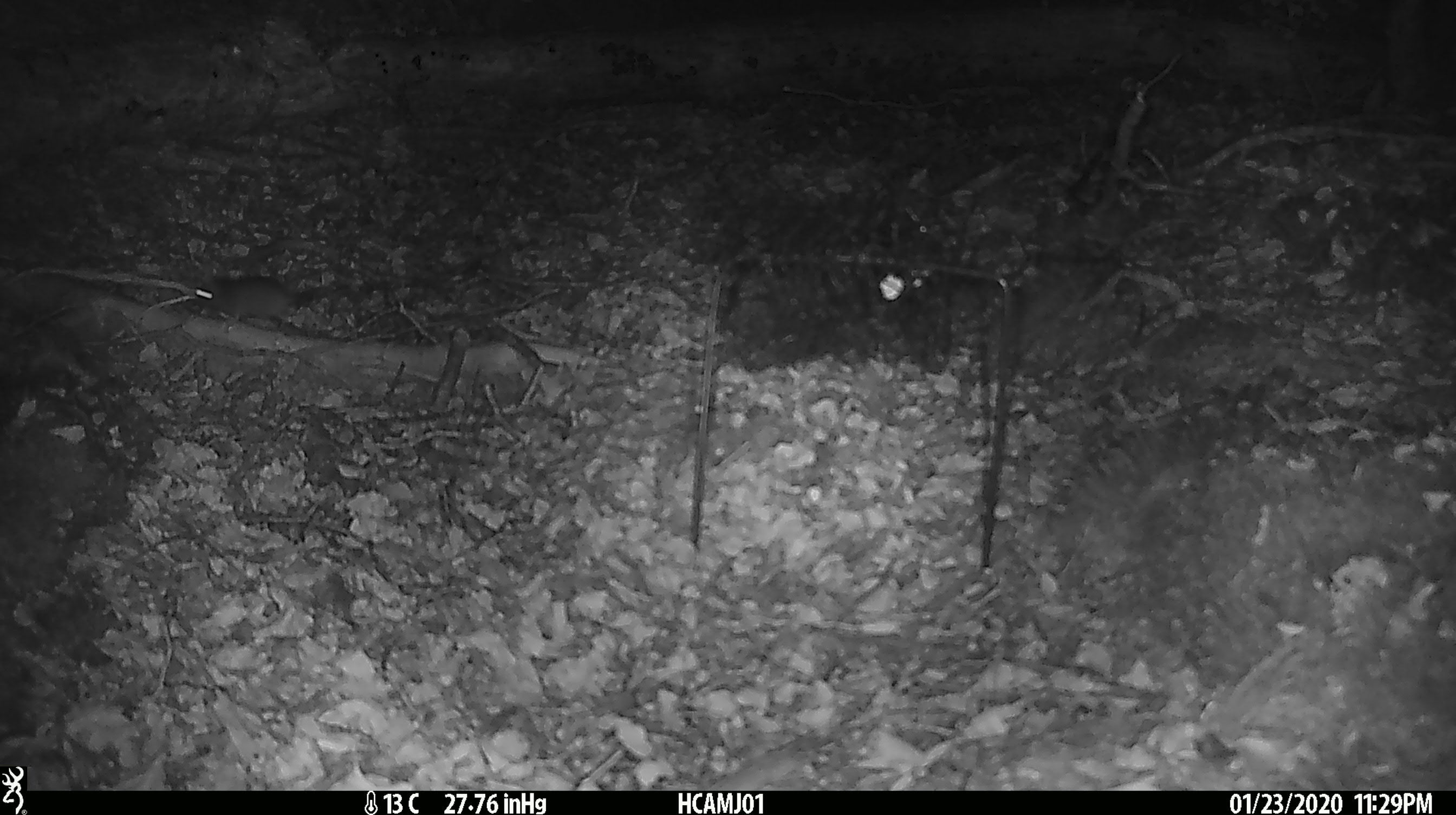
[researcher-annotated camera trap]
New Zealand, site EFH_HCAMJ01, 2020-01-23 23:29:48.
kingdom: Animalia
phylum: Chordata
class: Mammalia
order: Rodentia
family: Muridae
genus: Mus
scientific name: Mus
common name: mouse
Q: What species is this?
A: Mouse (Mus).